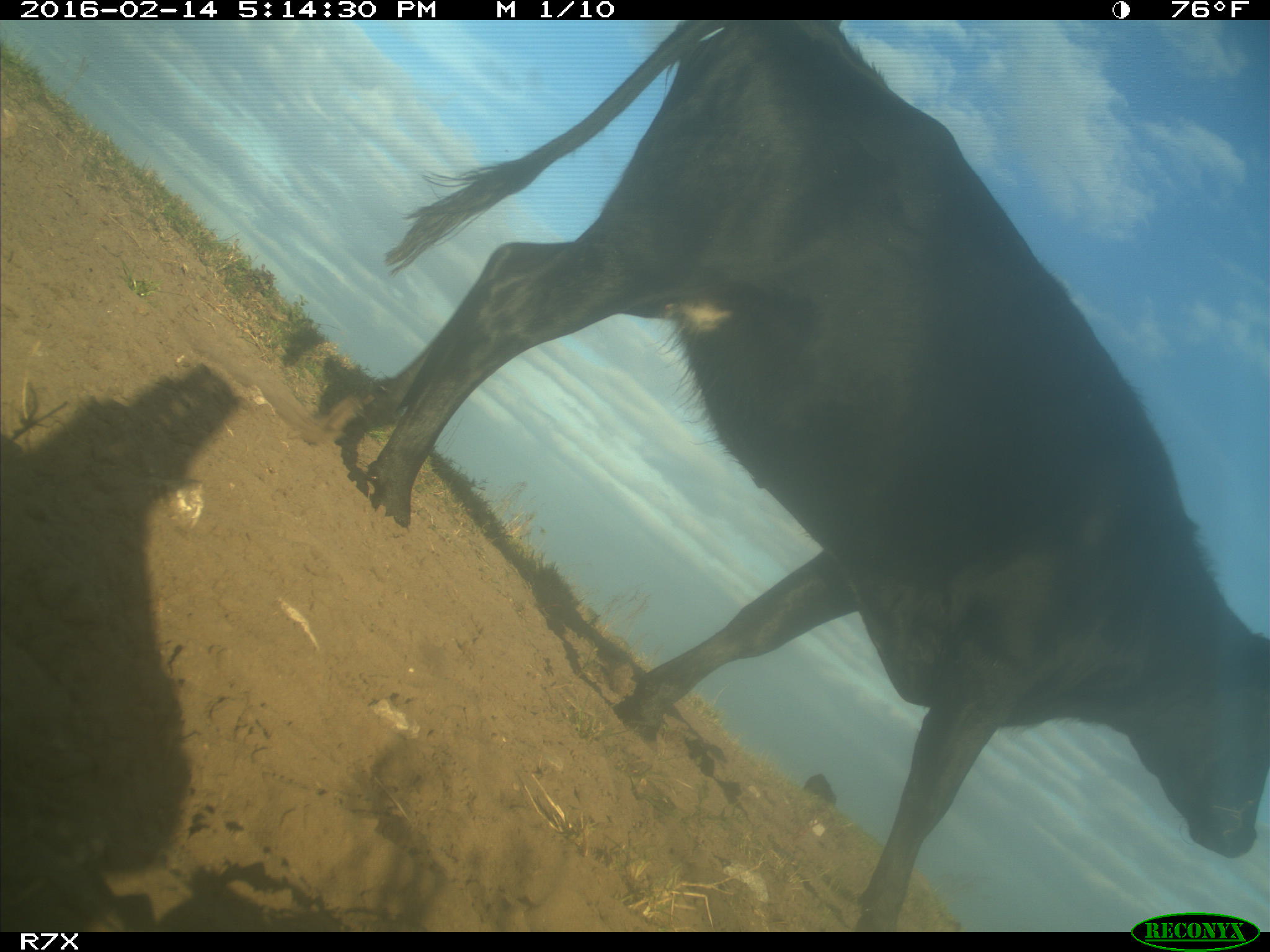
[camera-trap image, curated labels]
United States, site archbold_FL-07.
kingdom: Animalia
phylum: Chordata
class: Mammalia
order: Artiodactyla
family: Bovidae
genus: Bos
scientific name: Bos taurus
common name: domestic cow